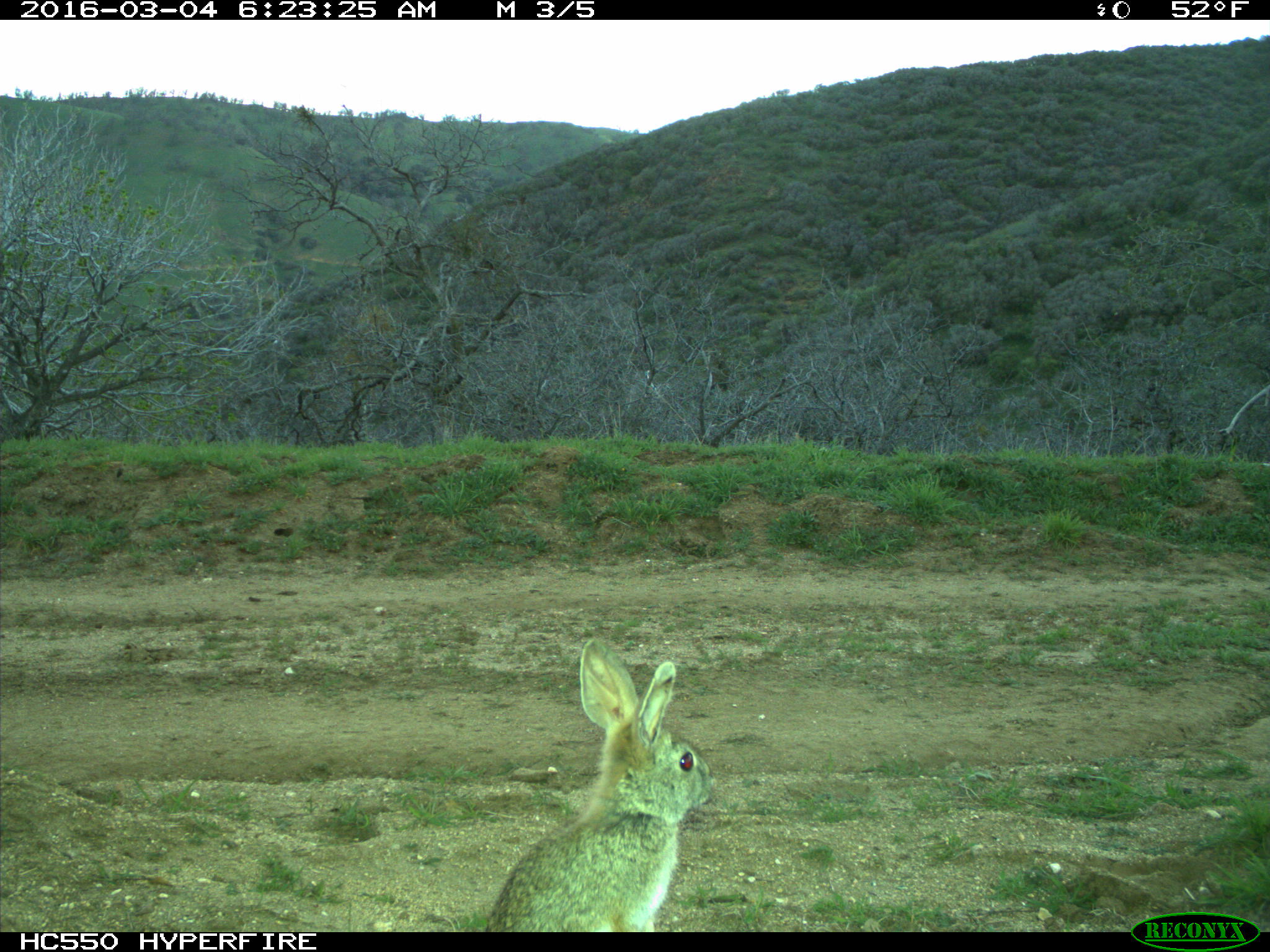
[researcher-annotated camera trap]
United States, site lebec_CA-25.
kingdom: Animalia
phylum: Chordata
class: Mammalia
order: Lagomorpha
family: Leporidae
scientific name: Leporidae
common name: rabbits and hares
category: unidentified rabbit